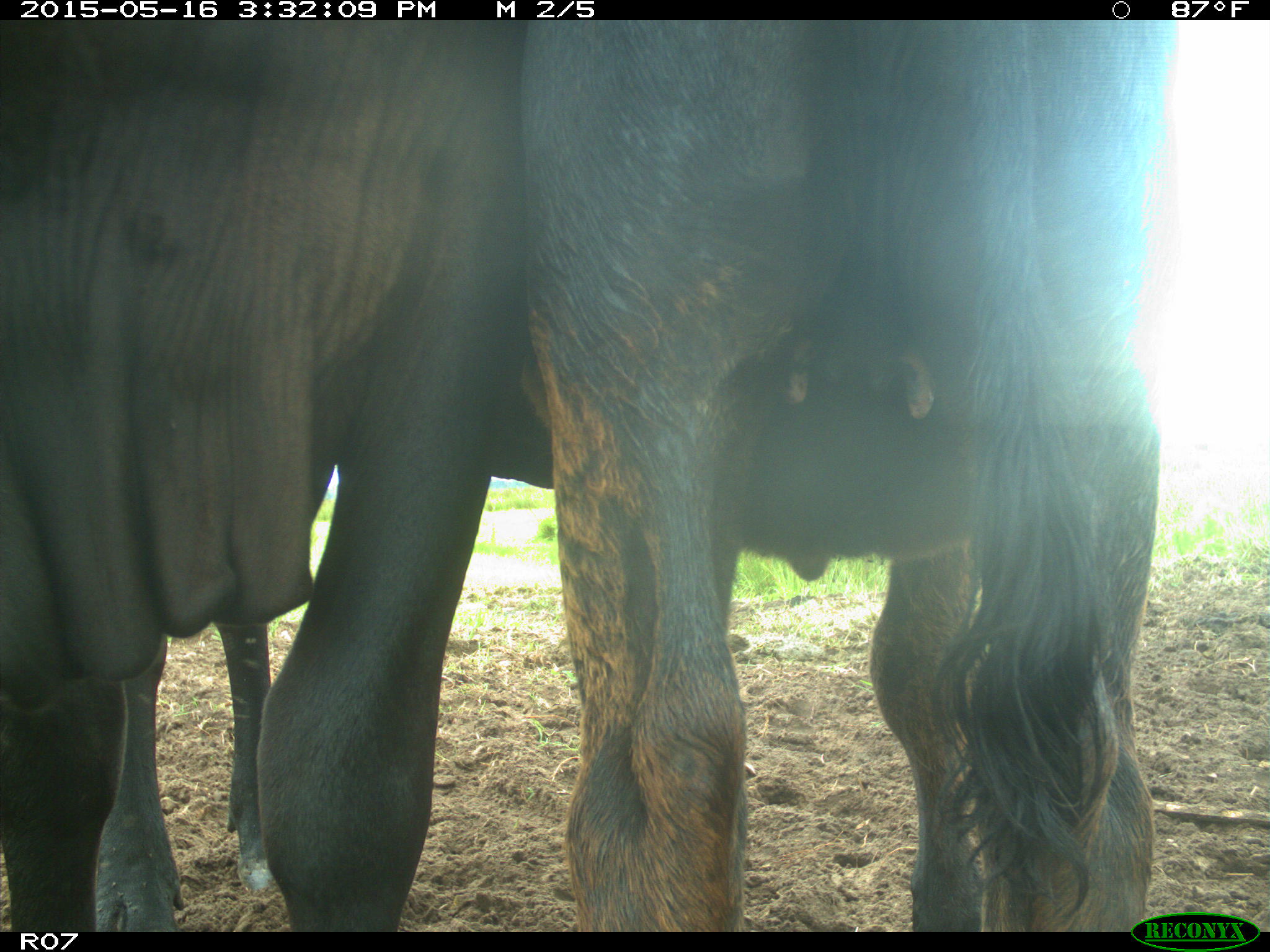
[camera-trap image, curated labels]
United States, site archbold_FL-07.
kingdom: Animalia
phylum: Chordata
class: Mammalia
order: Artiodactyla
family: Bovidae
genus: Bos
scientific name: Bos taurus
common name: domestic cow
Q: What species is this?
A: Bos taurus (domestic cow).